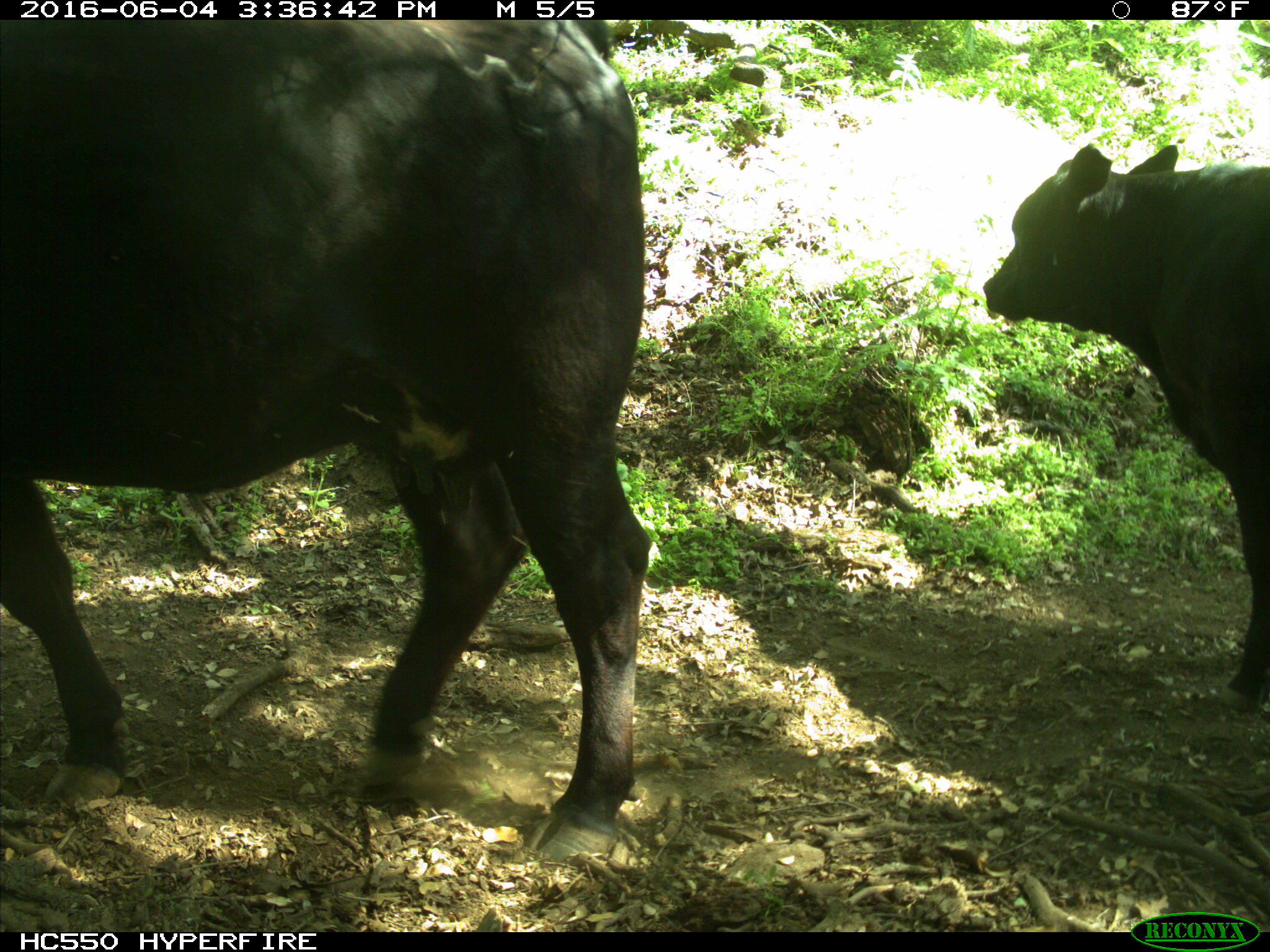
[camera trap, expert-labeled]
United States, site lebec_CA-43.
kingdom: Animalia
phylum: Chordata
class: Mammalia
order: Artiodactyla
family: Bovidae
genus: Bos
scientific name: Bos taurus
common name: domestic cow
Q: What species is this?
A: Bos taurus (domestic cow).